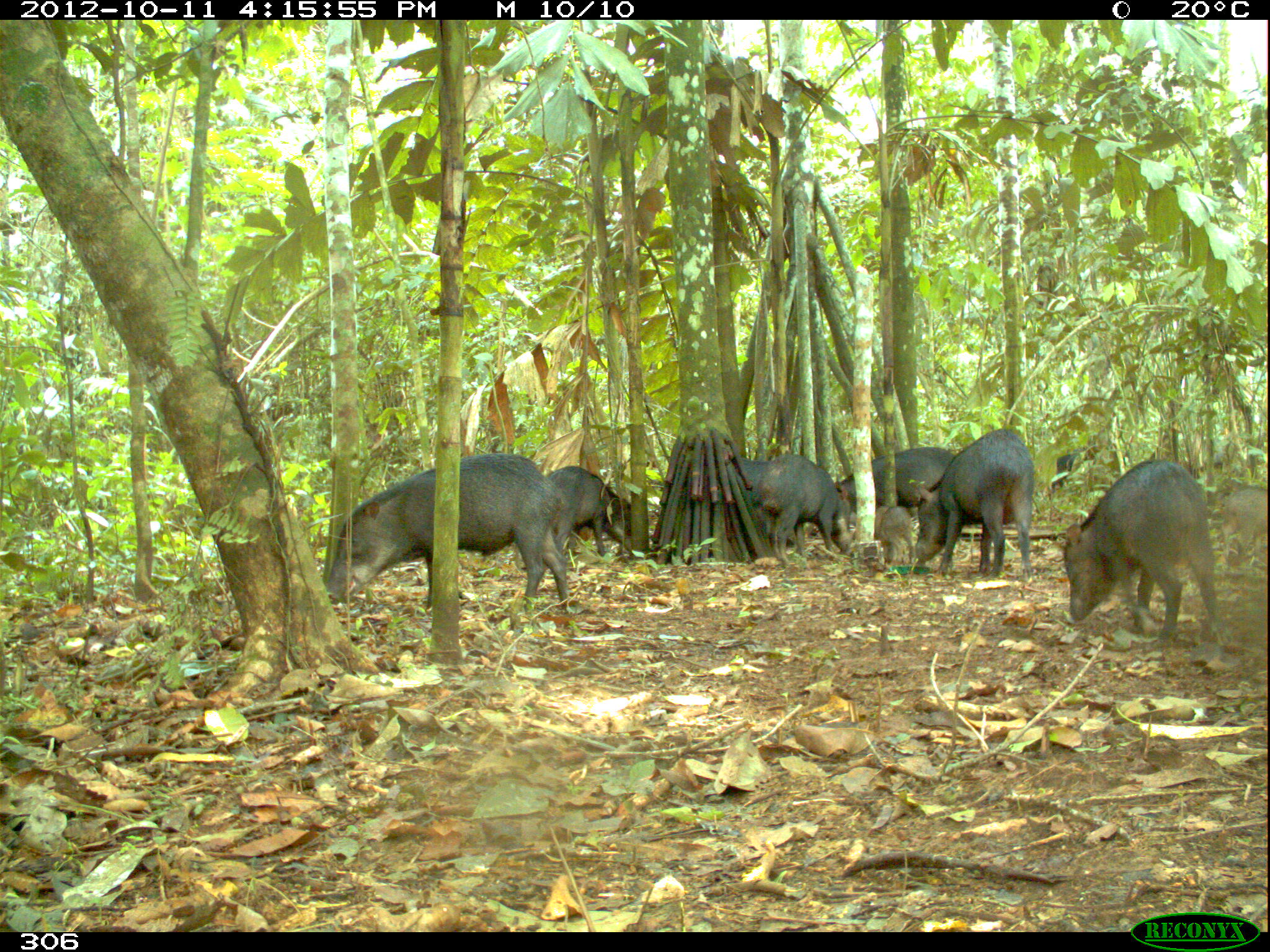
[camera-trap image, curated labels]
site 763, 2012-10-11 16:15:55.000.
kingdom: Animalia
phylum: Chordata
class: Mammalia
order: Artiodactyla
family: Tayassuidae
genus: Tayassu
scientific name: Tayassu pecari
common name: white-lipped peccary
Tayassu pecari (white-lipped peccary).